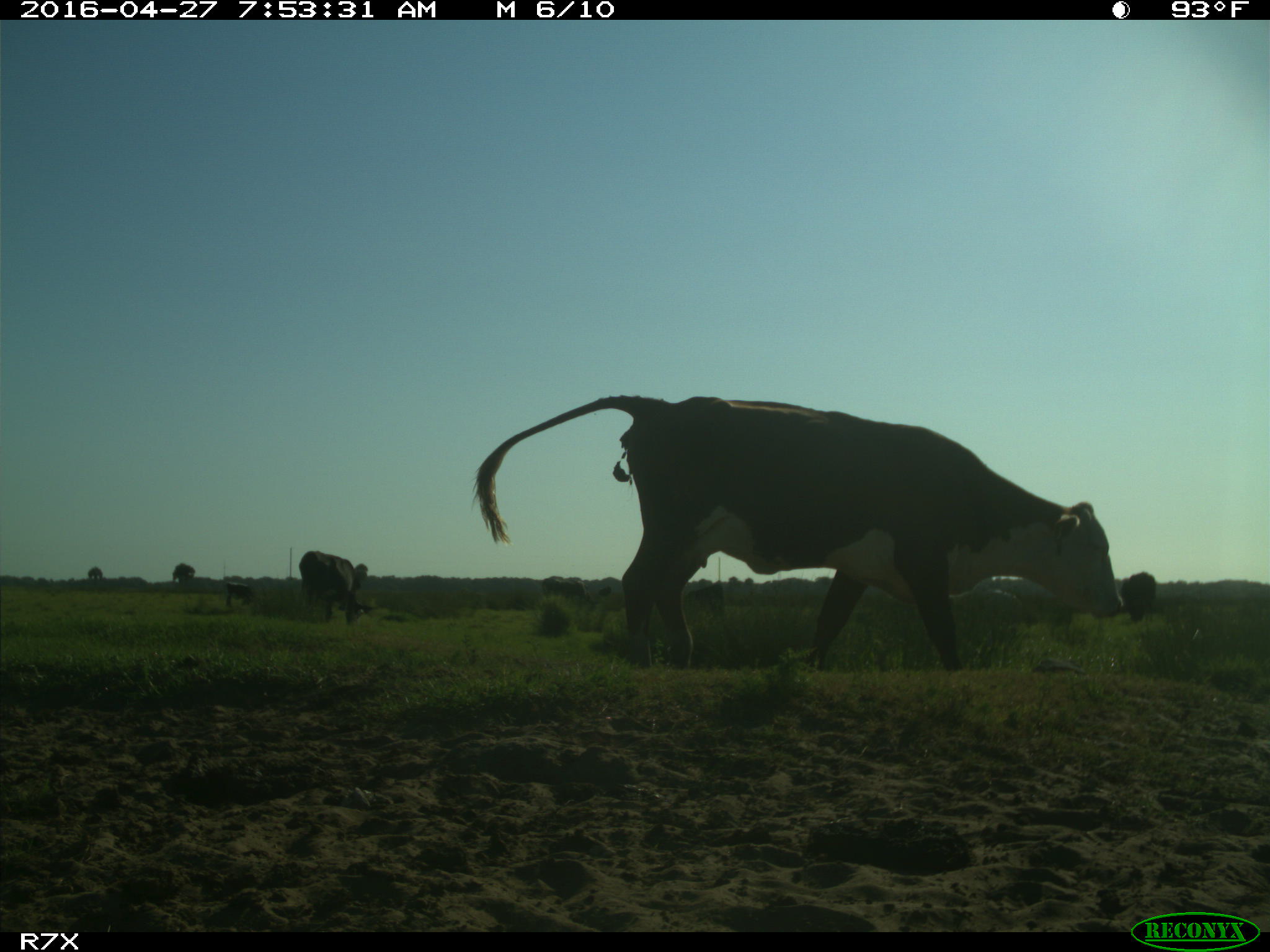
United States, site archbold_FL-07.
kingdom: Animalia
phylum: Chordata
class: Mammalia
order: Artiodactyla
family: Bovidae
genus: Bos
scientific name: Bos taurus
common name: domestic cow